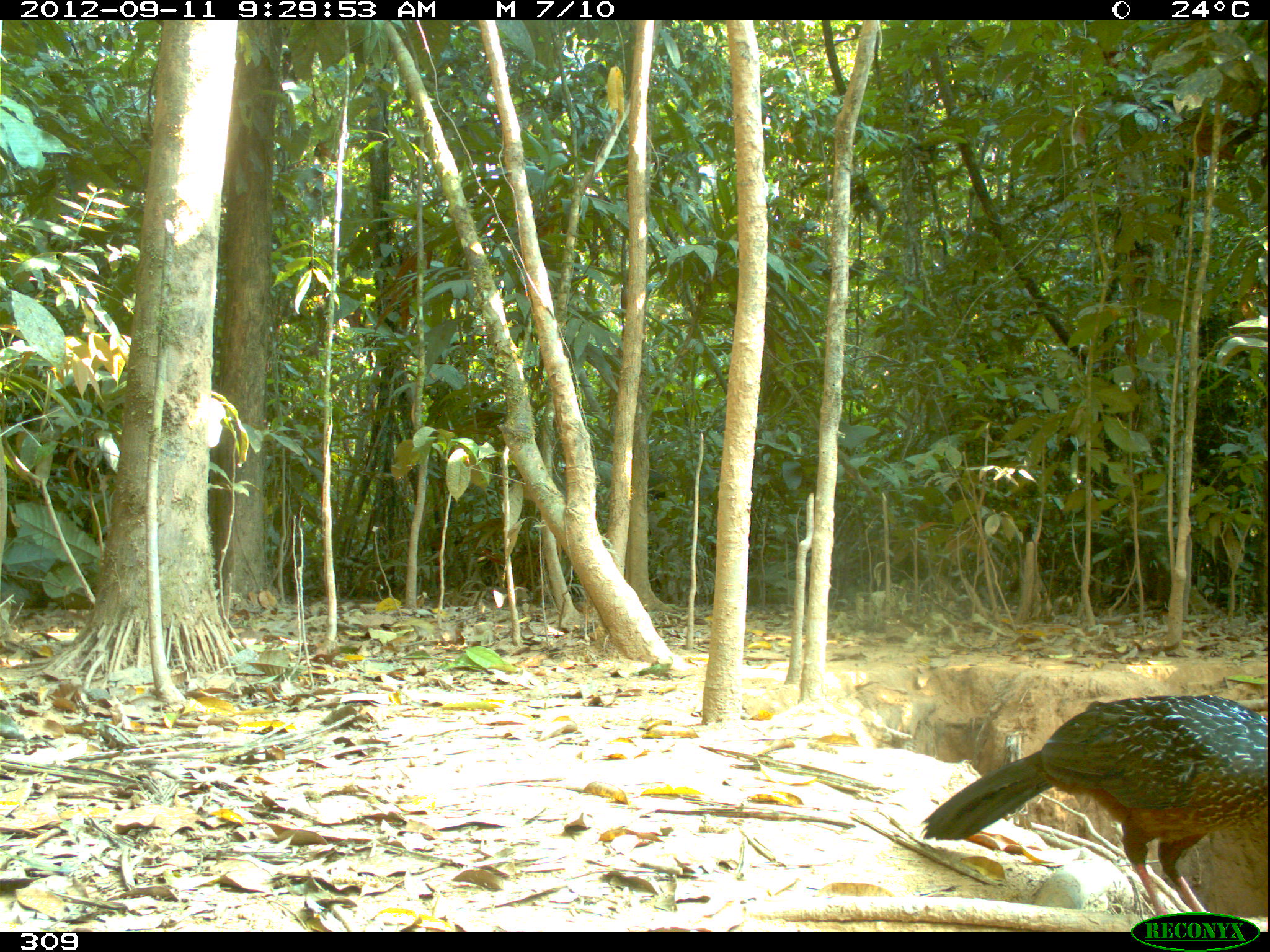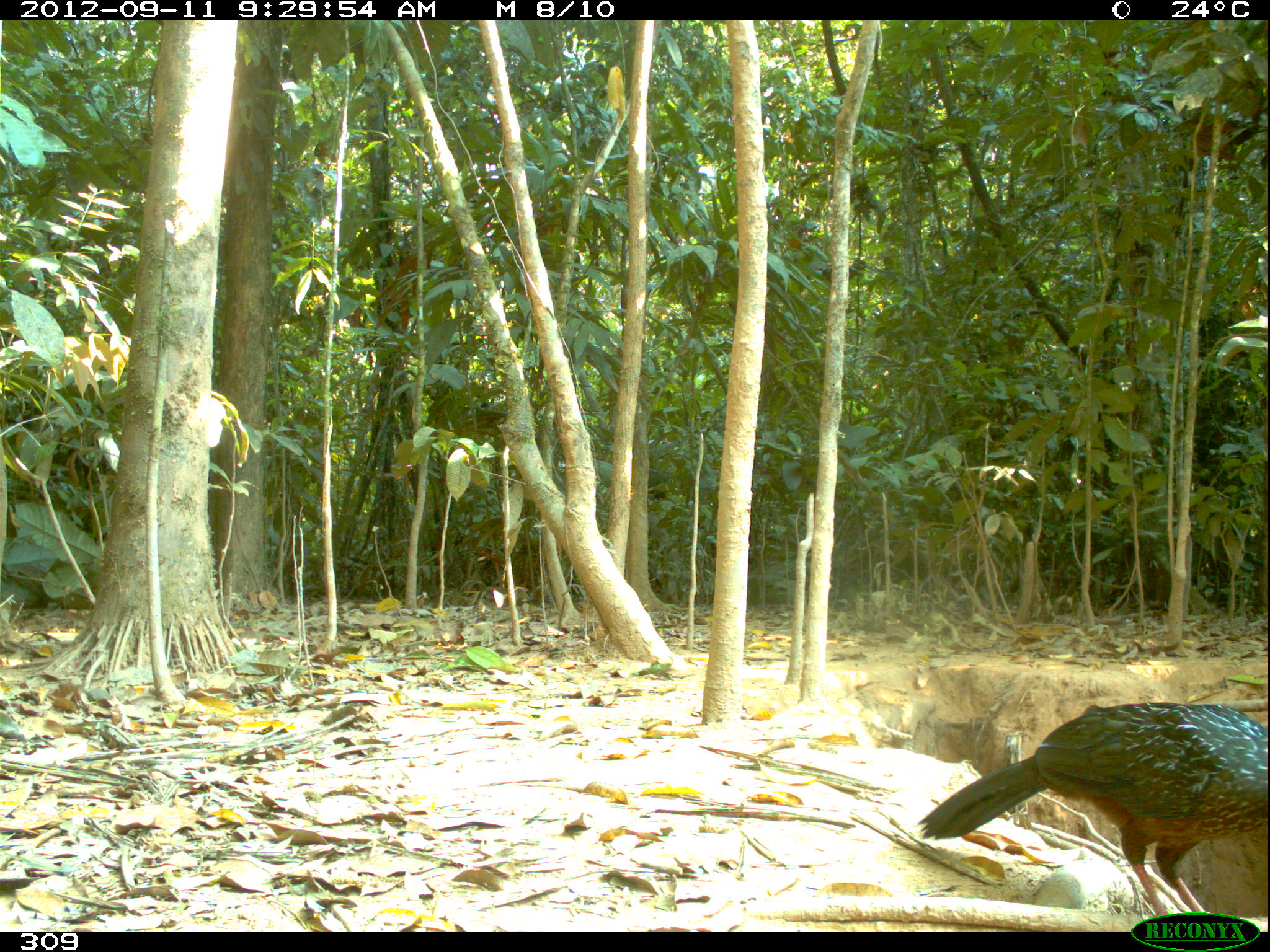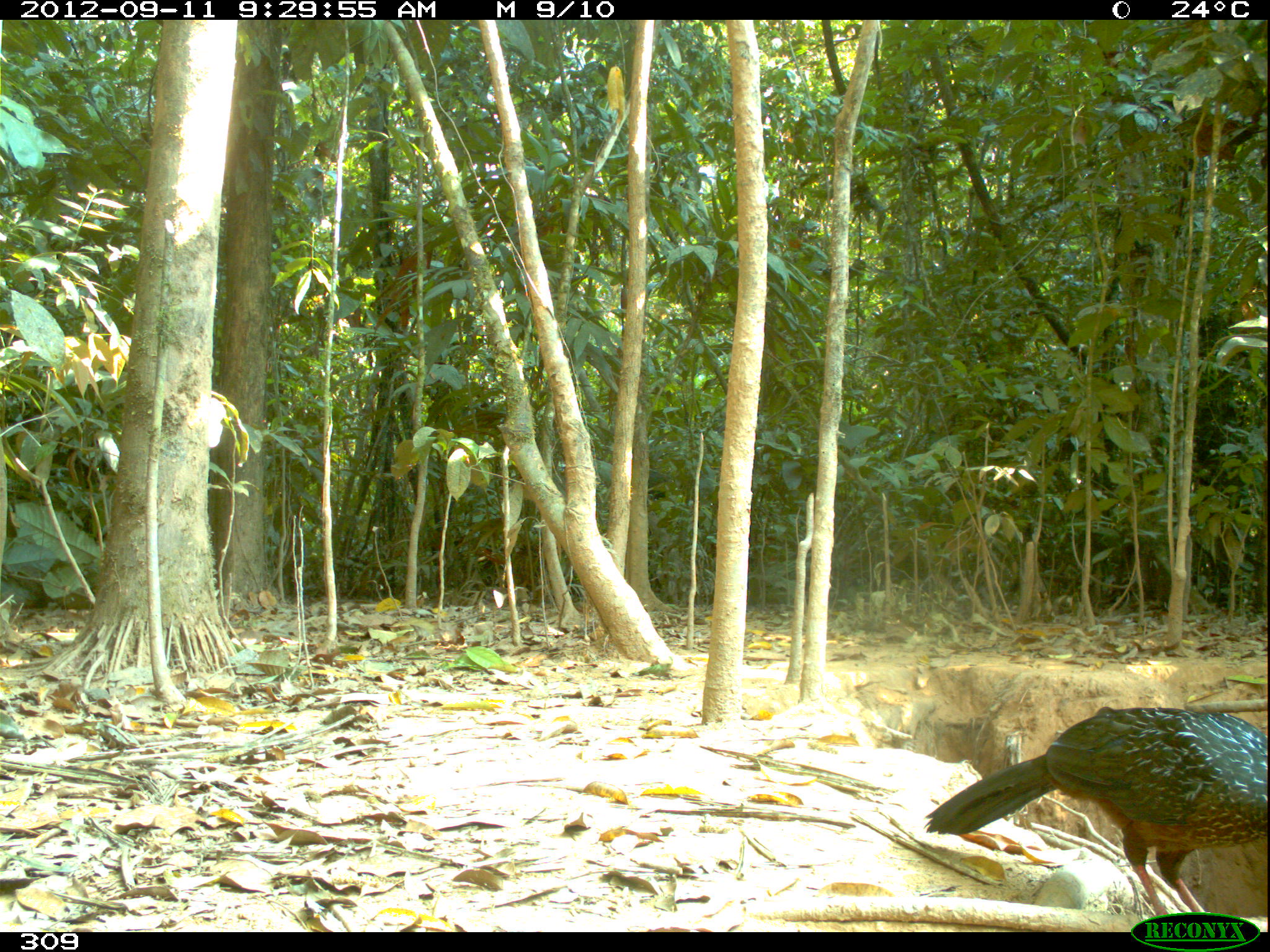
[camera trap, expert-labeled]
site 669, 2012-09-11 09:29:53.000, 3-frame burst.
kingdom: Animalia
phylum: Chordata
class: Aves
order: Galliformes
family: Cracidae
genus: Penelope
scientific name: Penelope jacquacu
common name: spix's guan